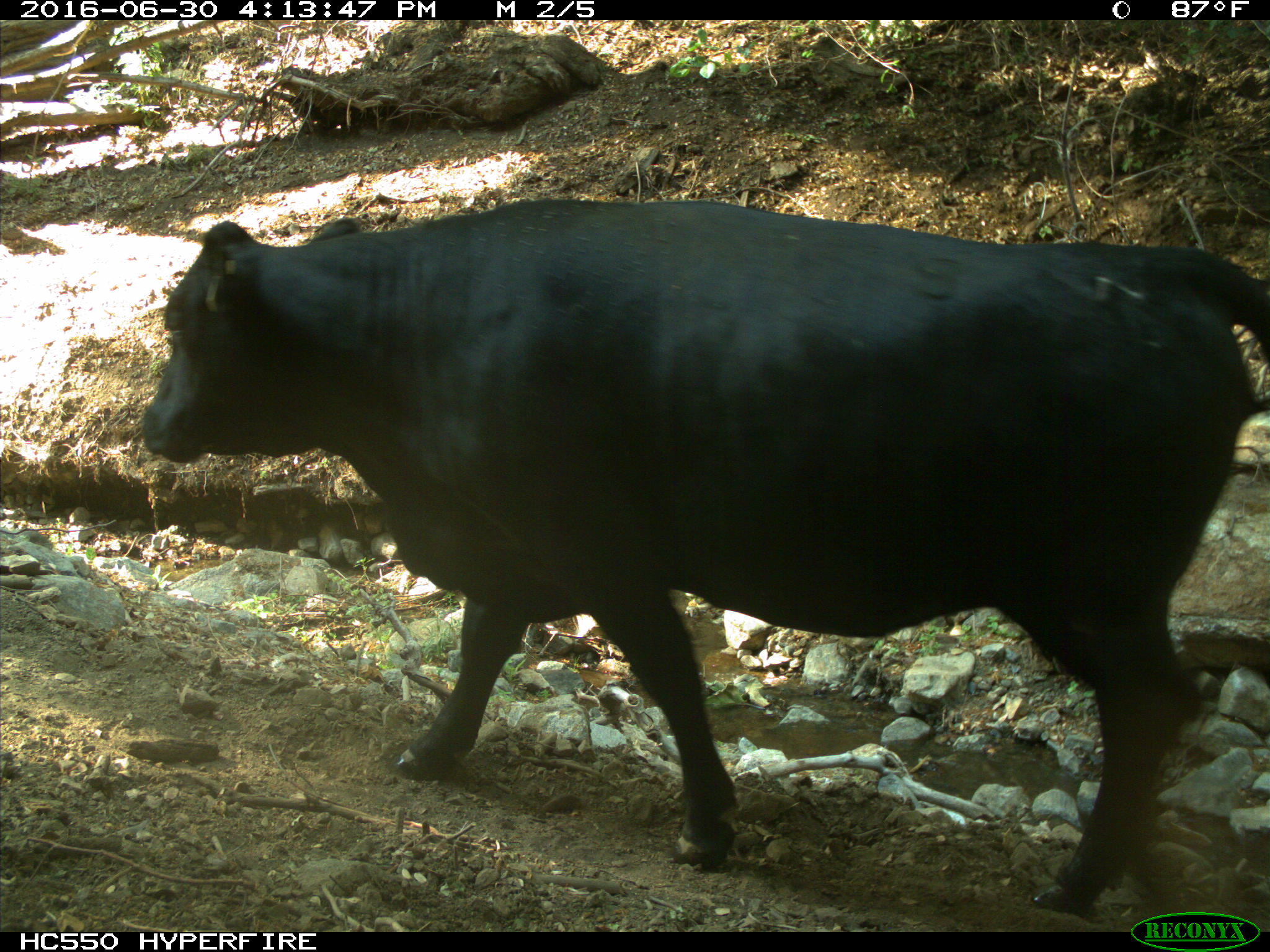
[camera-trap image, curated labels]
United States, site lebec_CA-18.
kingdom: Animalia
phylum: Chordata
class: Mammalia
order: Artiodactyla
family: Bovidae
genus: Bos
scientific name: Bos taurus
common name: domestic cow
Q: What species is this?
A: Bos taurus (domestic cow).